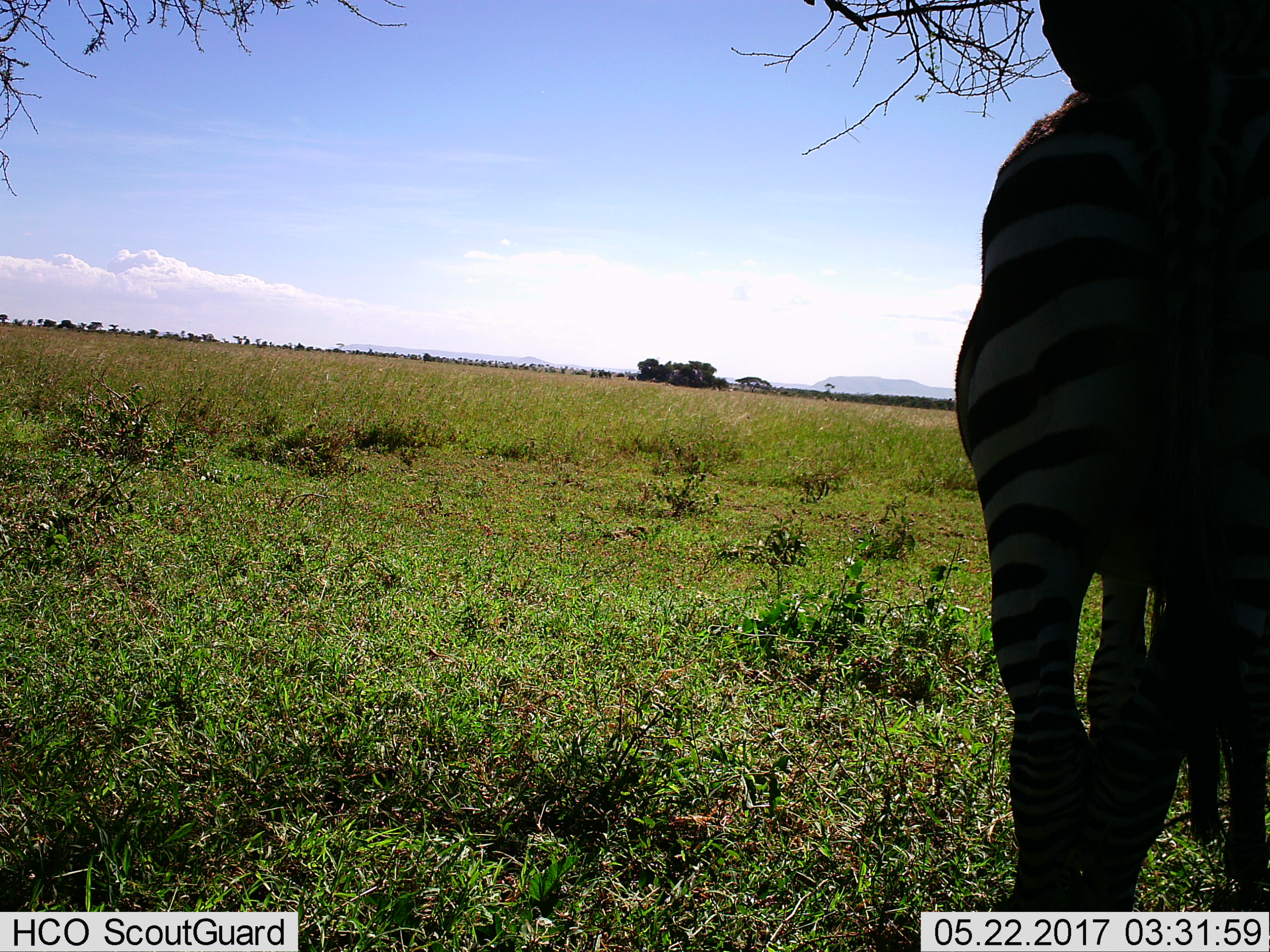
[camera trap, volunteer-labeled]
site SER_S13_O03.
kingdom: Animalia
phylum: Chordata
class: Mammalia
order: Perissodactyla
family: Equidae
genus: Equus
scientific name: Equus quagga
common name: plains zebra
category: zebraplains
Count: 1.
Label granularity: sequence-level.